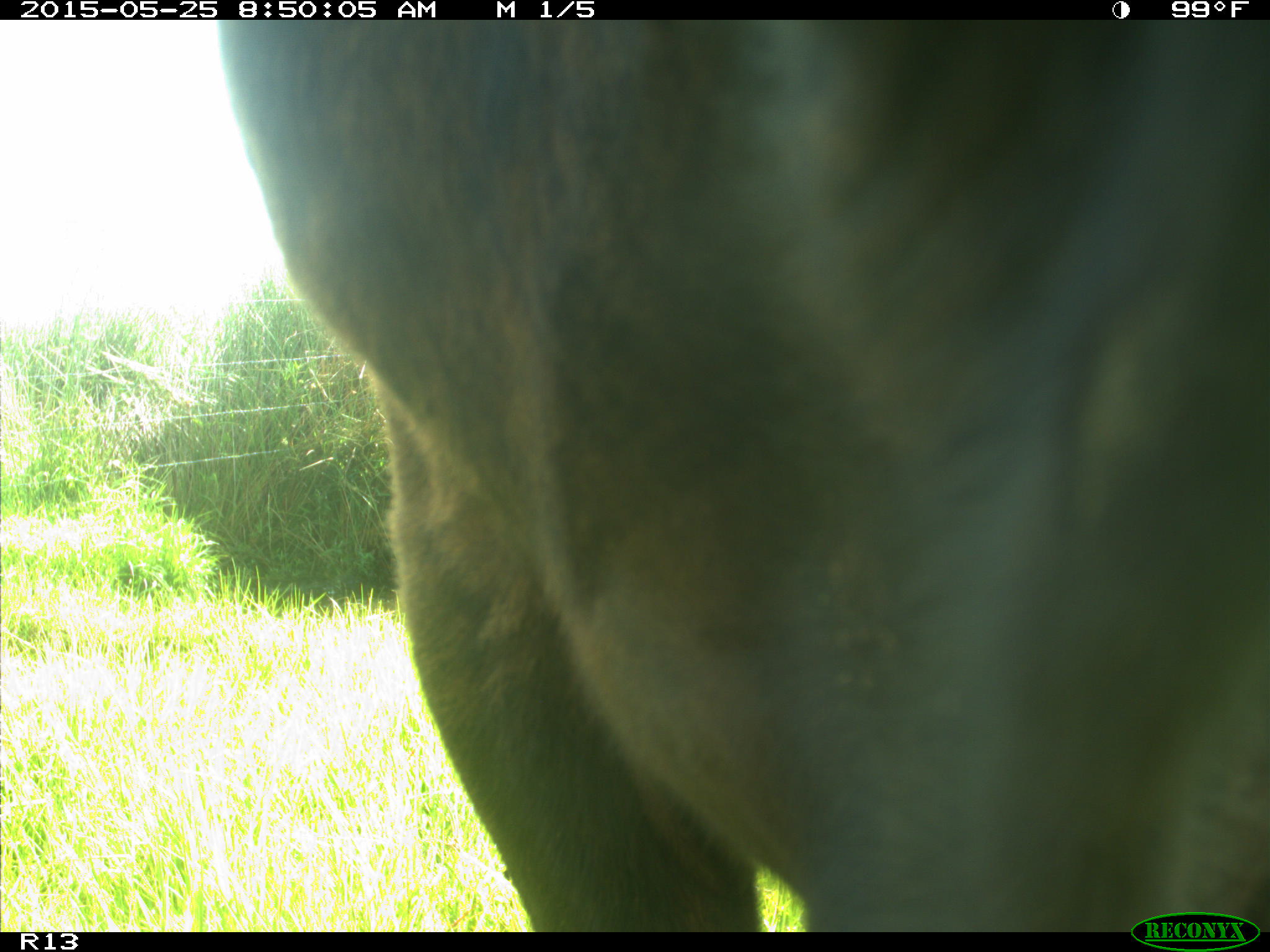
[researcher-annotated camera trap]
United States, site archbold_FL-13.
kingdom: Animalia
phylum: Chordata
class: Mammalia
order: Artiodactyla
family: Bovidae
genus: Bos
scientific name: Bos taurus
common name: domestic cow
Bos taurus (domestic cow).